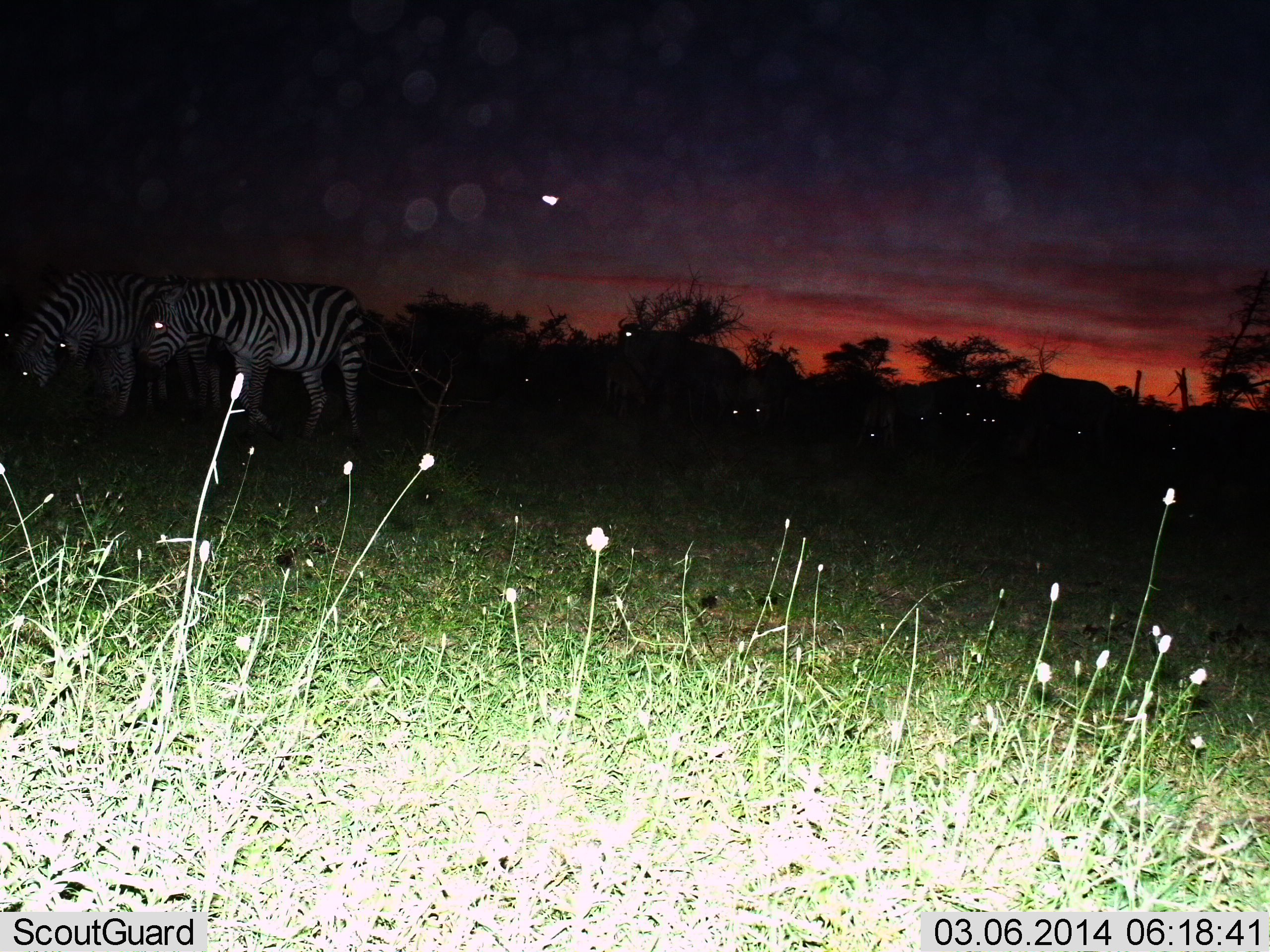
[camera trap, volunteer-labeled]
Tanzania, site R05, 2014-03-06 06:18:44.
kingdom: Animalia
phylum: Chordata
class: Mammalia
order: Perissodactyla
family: Equidae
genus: Equus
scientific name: Equus quagga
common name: plains zebra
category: zebra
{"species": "zebra (plains zebra) (Equus quagga)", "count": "3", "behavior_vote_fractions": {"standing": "82%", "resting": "0%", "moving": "9%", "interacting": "9%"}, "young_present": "0%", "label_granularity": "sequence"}